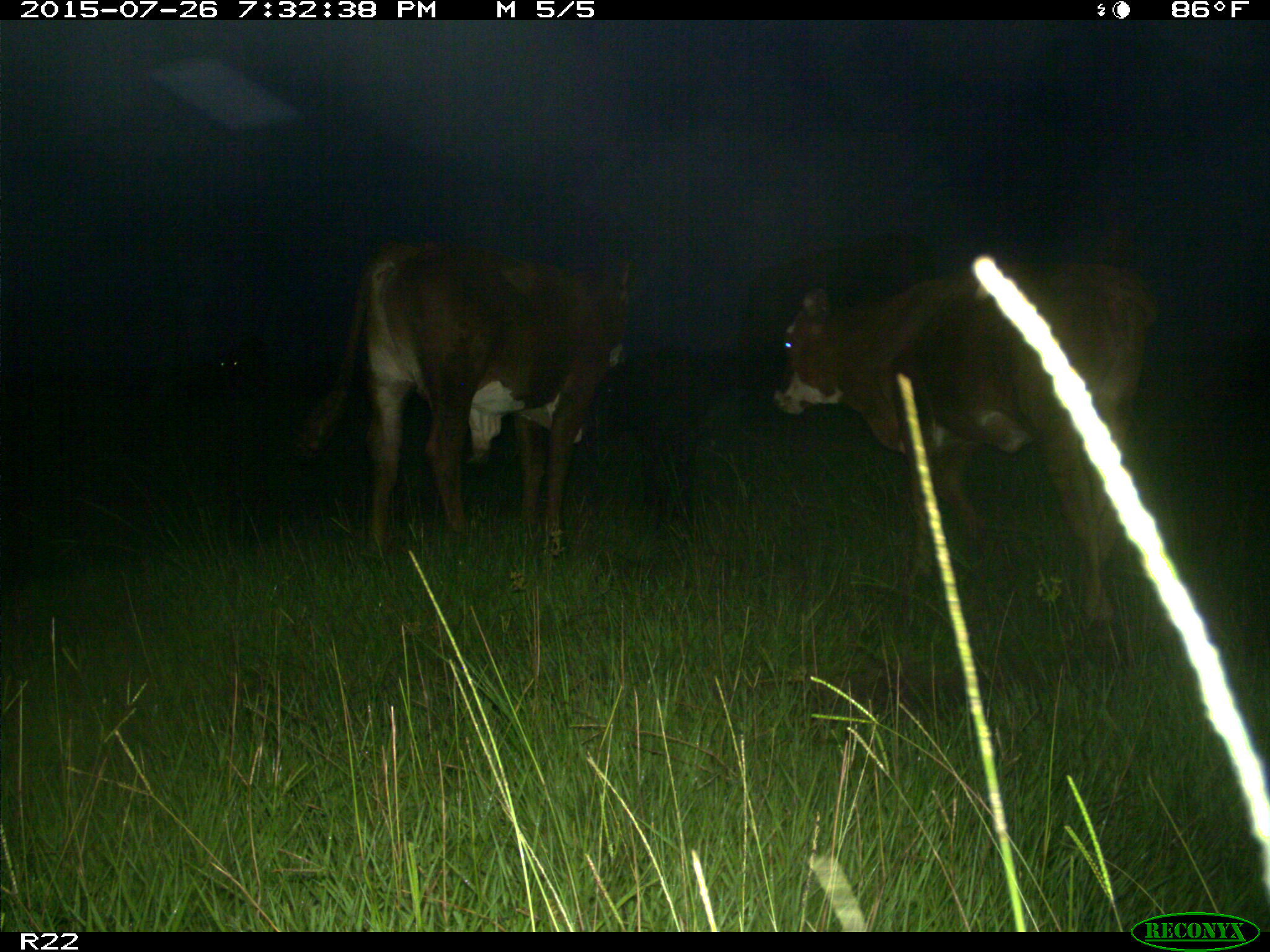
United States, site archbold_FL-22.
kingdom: Animalia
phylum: Chordata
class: Mammalia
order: Artiodactyla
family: Bovidae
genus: Bos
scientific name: Bos taurus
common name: domestic cow